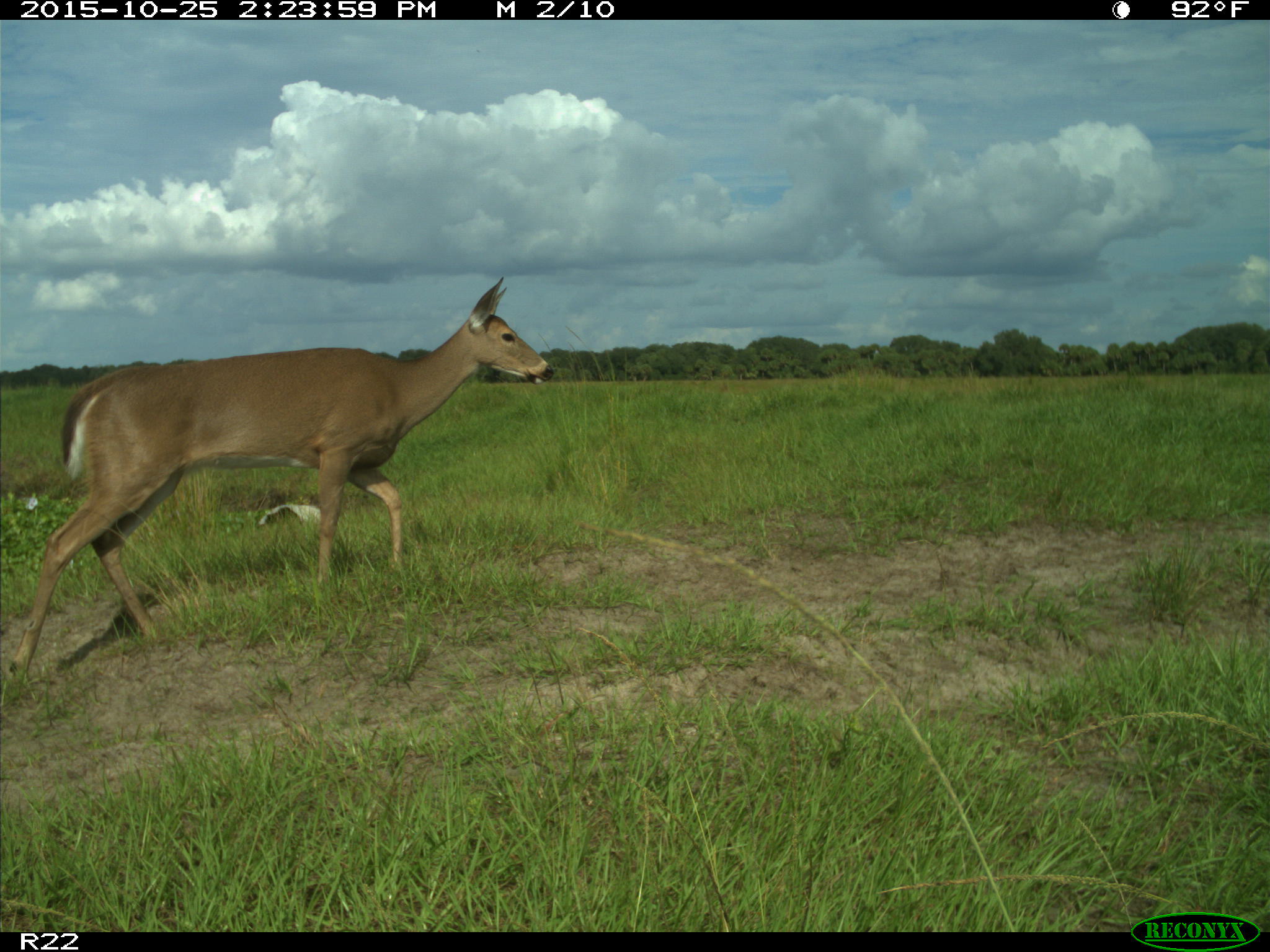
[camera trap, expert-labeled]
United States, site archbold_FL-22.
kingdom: Animalia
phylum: Chordata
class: Mammalia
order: Artiodactyla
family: Cervidae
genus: Odocoileus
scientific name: Odocoileus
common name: deer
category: unidentified deer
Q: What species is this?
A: Unidentified deer (deer) (Odocoileus).